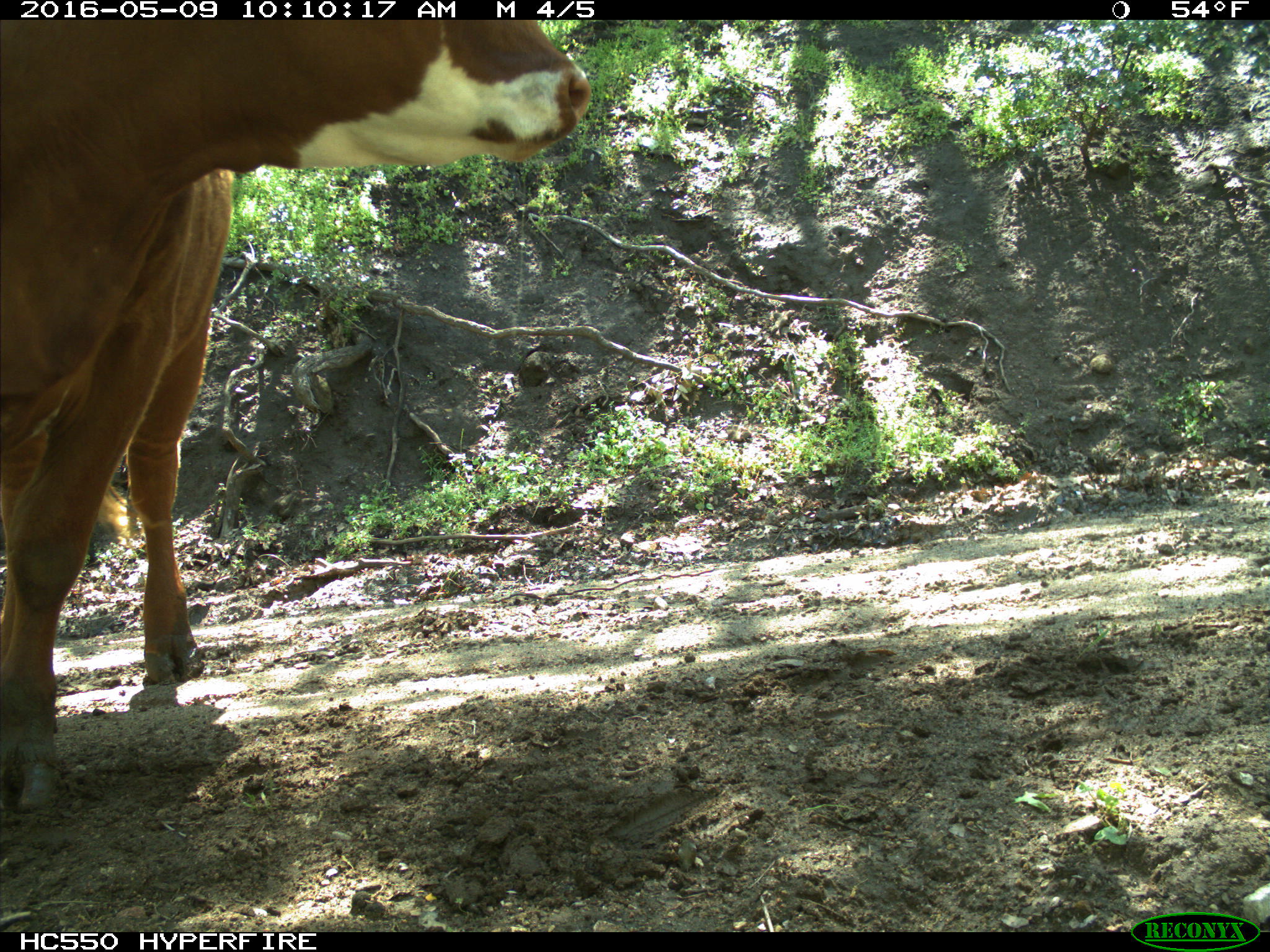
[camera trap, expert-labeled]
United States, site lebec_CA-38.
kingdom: Animalia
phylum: Chordata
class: Mammalia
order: Artiodactyla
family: Bovidae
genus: Bos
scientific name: Bos taurus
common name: domestic cow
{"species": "Bos taurus (domestic cow)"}